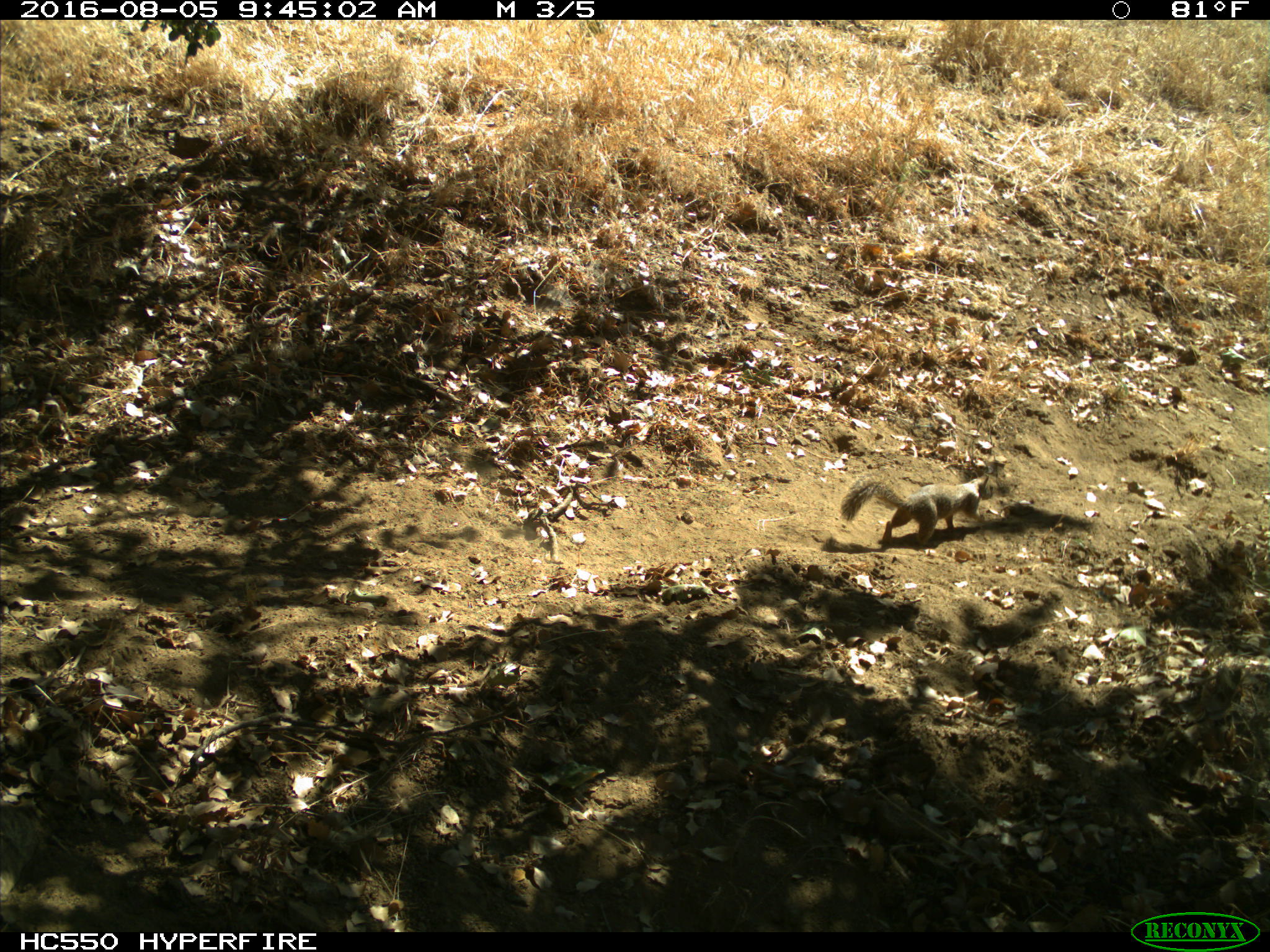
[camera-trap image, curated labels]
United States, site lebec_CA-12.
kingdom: Animalia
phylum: Chordata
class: Mammalia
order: Rodentia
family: Sciuridae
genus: Otospermophilus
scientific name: Otospermophilus beecheyi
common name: california ground squirrel